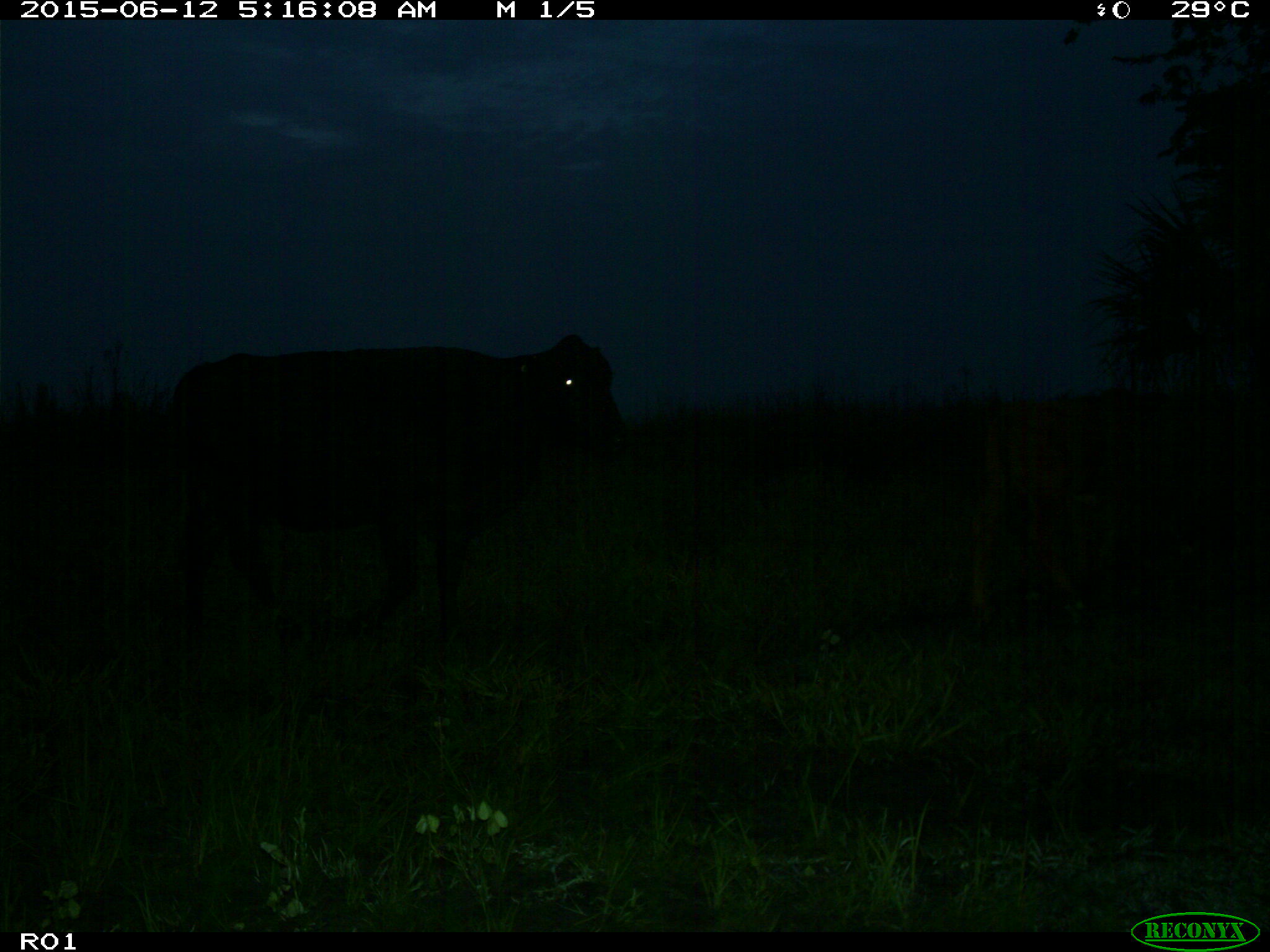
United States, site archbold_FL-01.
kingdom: Animalia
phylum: Chordata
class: Mammalia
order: Artiodactyla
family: Bovidae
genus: Bos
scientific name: Bos taurus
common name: domestic cow